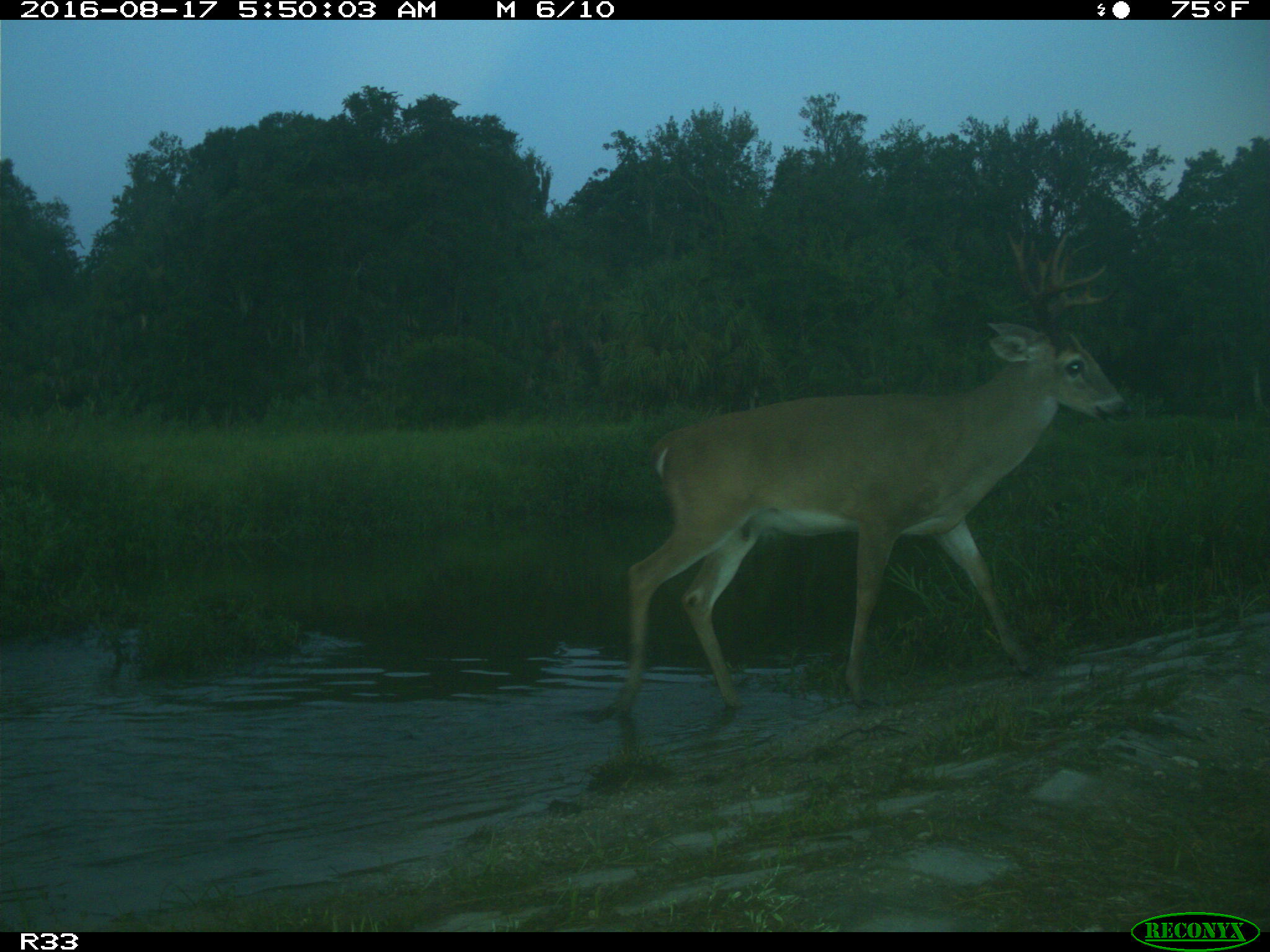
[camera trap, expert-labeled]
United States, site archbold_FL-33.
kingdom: Animalia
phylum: Chordata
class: Mammalia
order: Artiodactyla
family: Cervidae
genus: Odocoileus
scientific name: Odocoileus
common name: deer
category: unidentified deer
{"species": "unidentified deer (deer) (Odocoileus)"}